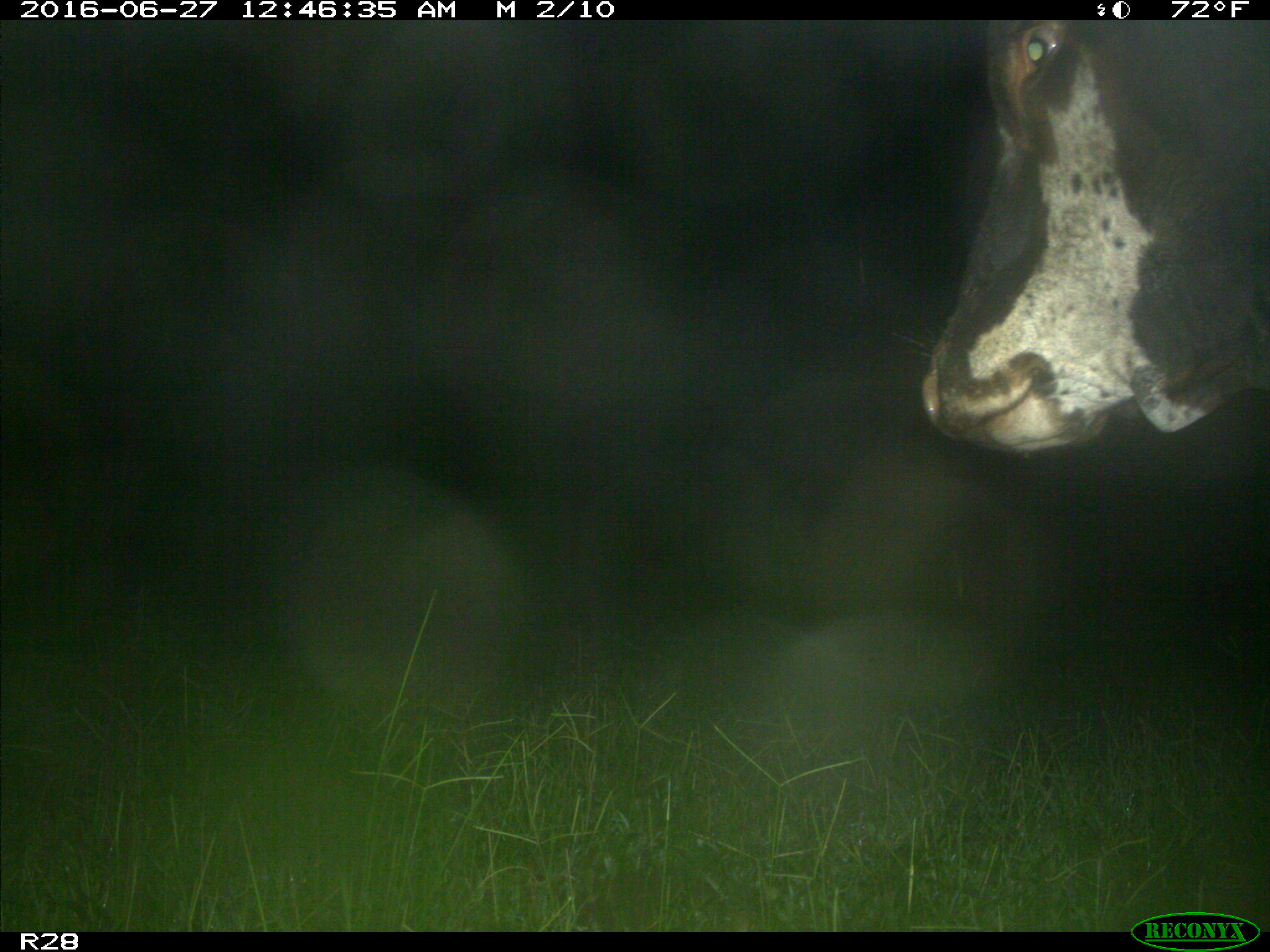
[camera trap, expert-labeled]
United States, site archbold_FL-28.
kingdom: Animalia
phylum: Chordata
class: Mammalia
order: Artiodactyla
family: Bovidae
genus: Bos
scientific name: Bos taurus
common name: domestic cow